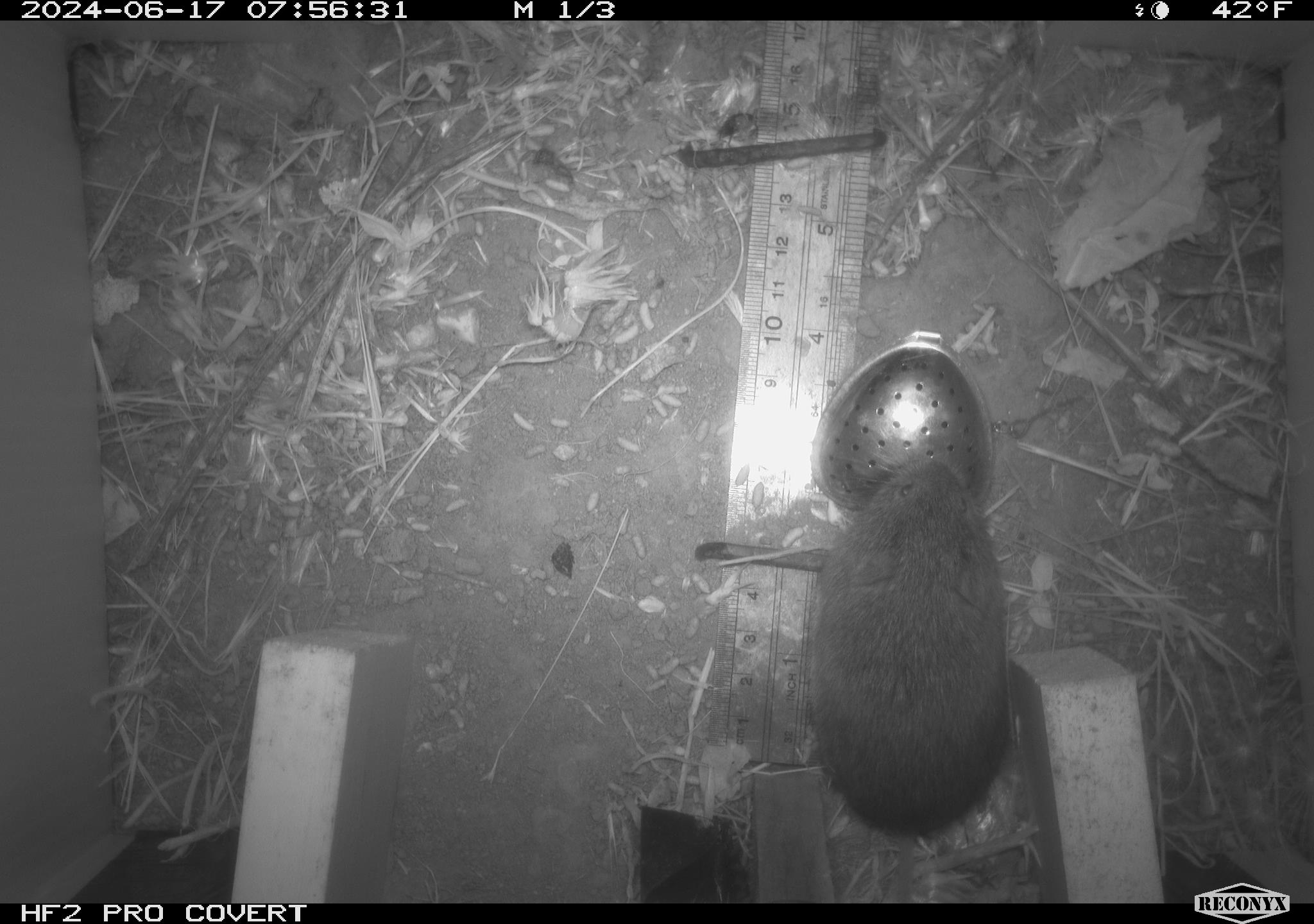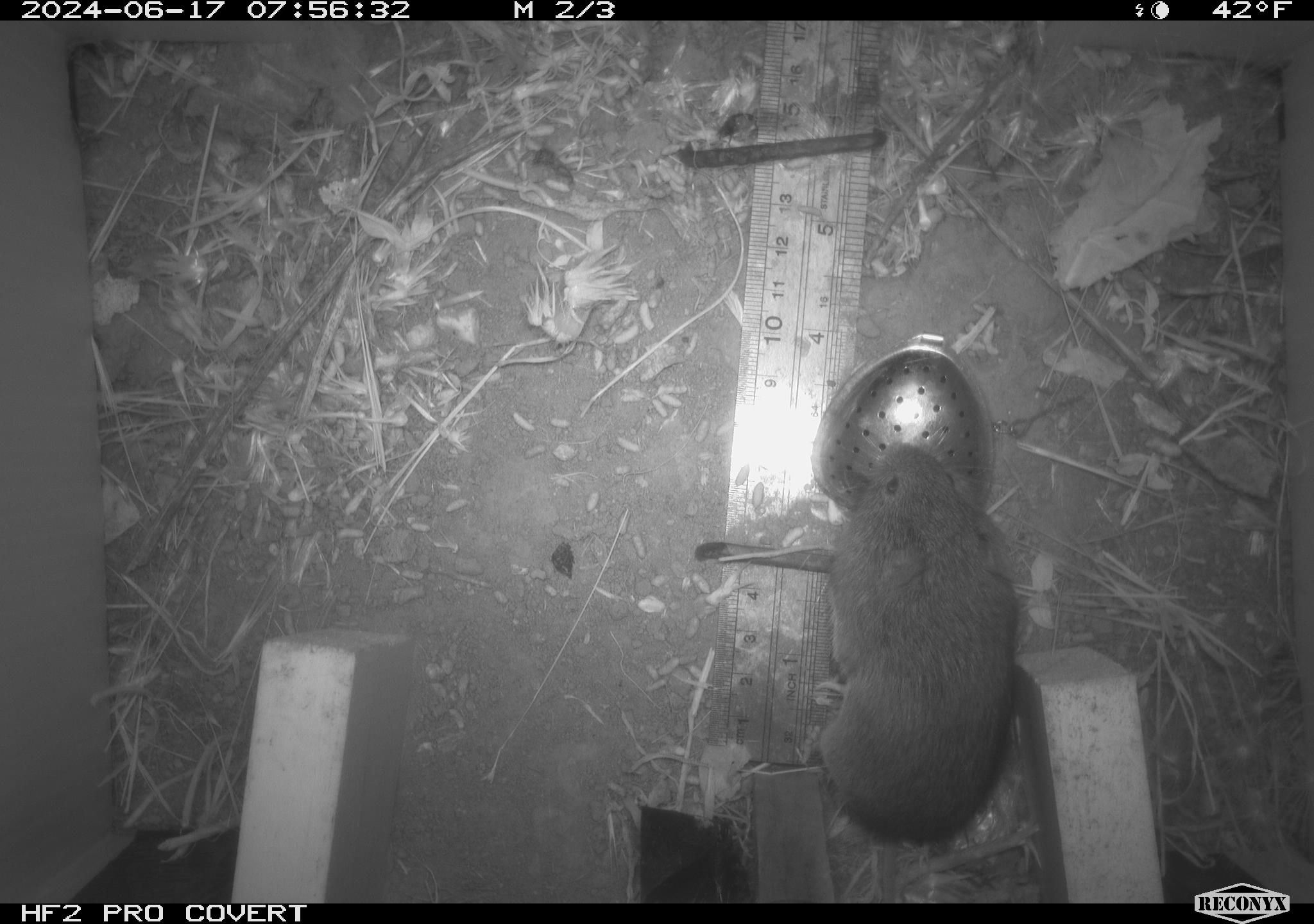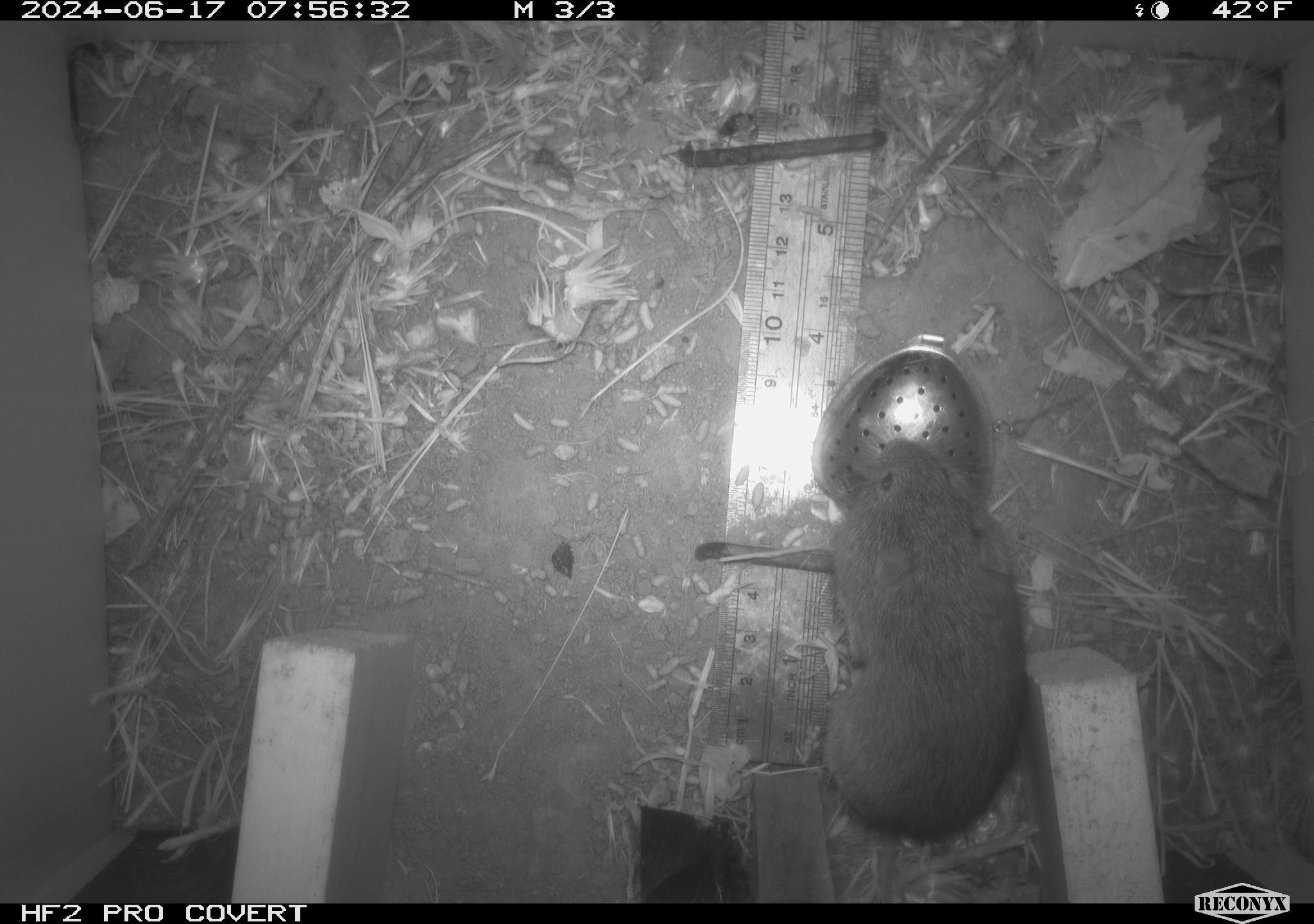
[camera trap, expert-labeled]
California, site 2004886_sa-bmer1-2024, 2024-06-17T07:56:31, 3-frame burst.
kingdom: Animalia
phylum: Chordata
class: Mammalia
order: Rodentia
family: Cricetidae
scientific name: Cricetidae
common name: hamsters, voles, lemmings, and allies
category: cricetidae family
Cricetidae family (hamsters, voles, lemmings, and allies) (Cricetidae).